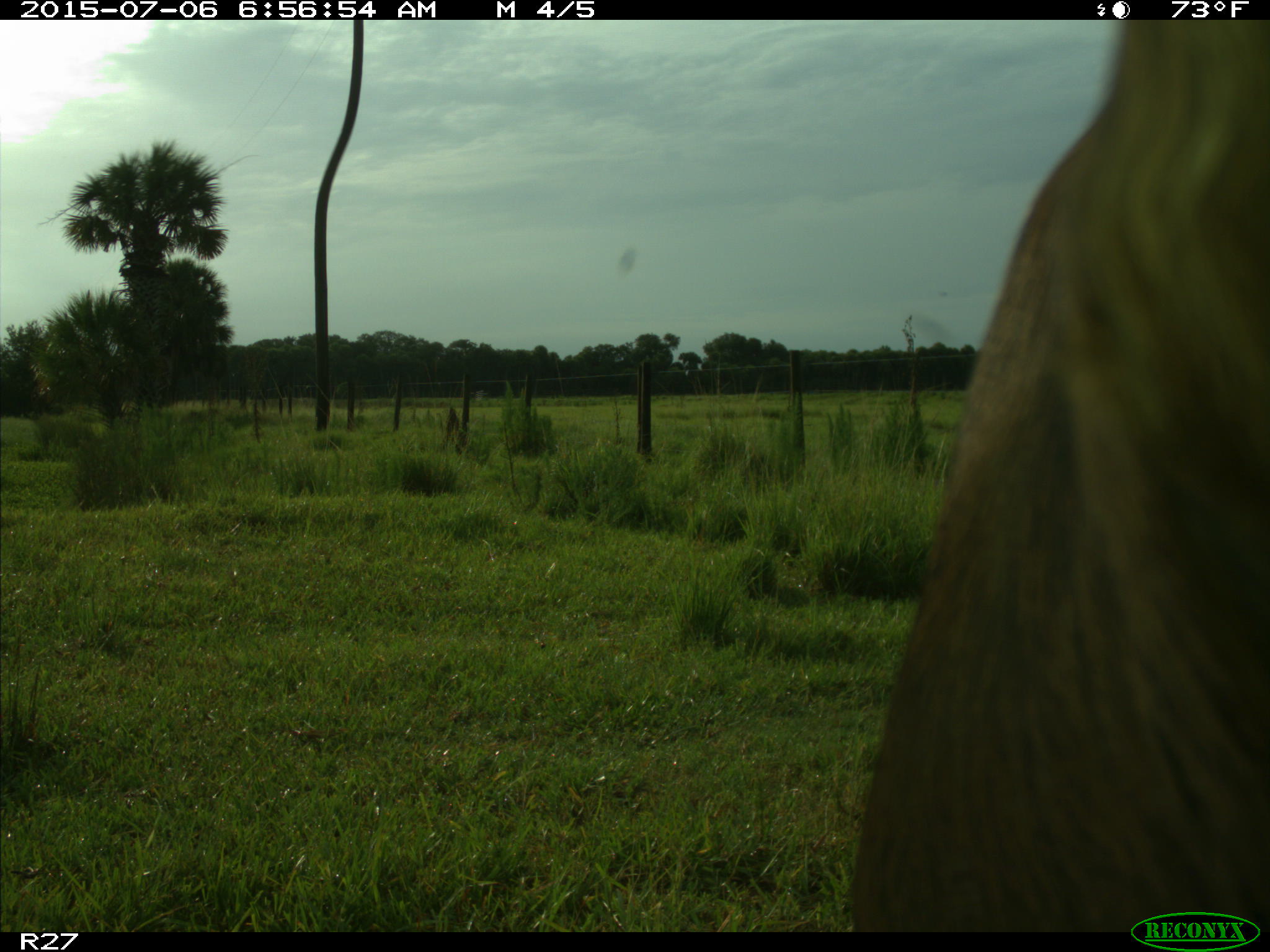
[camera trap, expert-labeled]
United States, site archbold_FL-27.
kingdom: Animalia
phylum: Chordata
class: Mammalia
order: Artiodactyla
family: Bovidae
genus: Bos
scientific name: Bos taurus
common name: domestic cow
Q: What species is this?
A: Bos taurus (domestic cow).